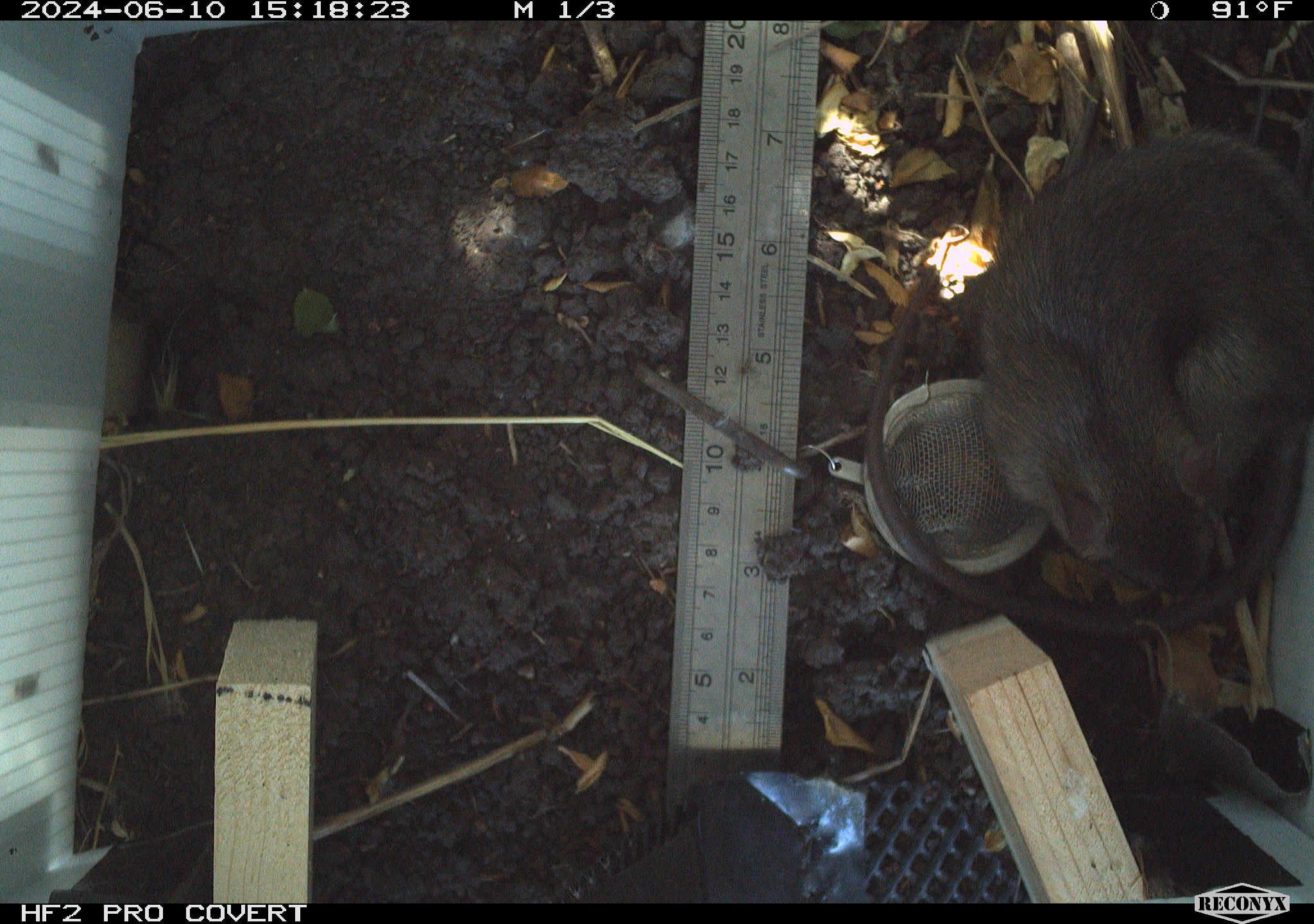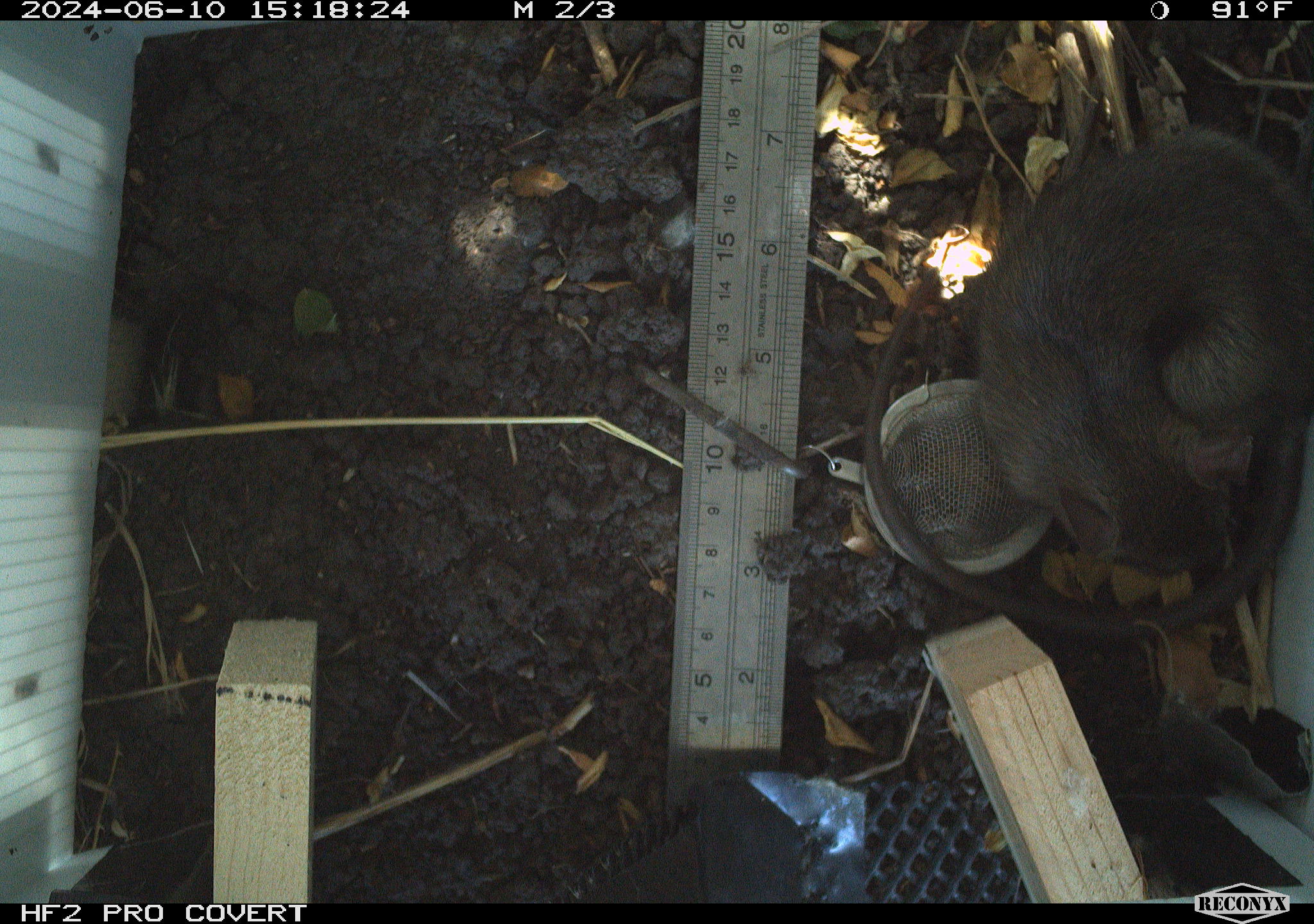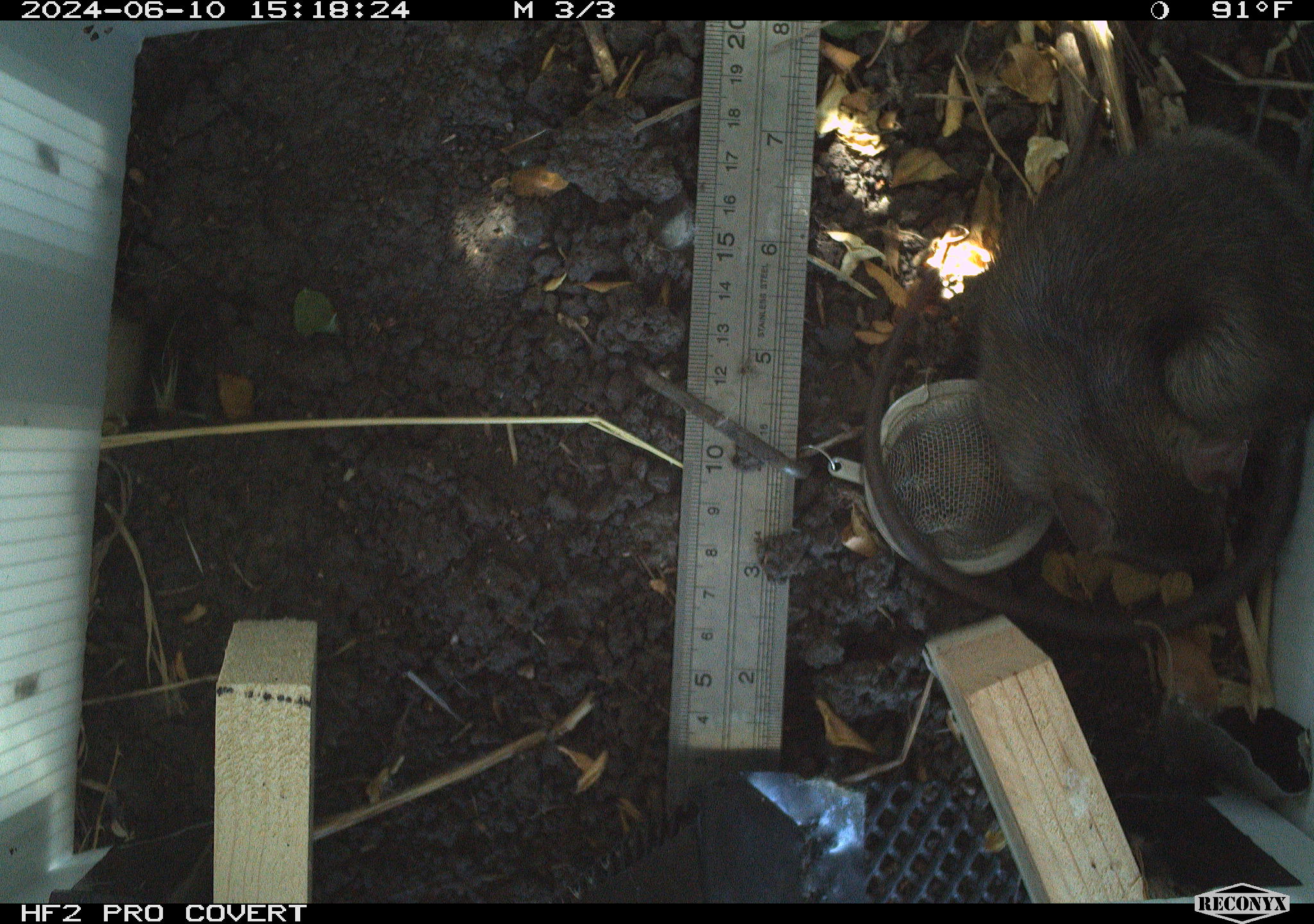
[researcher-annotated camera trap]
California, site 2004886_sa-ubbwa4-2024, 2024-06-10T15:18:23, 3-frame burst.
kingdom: Animalia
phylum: Chordata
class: Mammalia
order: Rodentia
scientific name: Rodentia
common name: woodrat or rat or mouse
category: woodrat or rat or mouse species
Woodrat or rat or mouse species (woodrat or rat or mouse) (Rodentia).